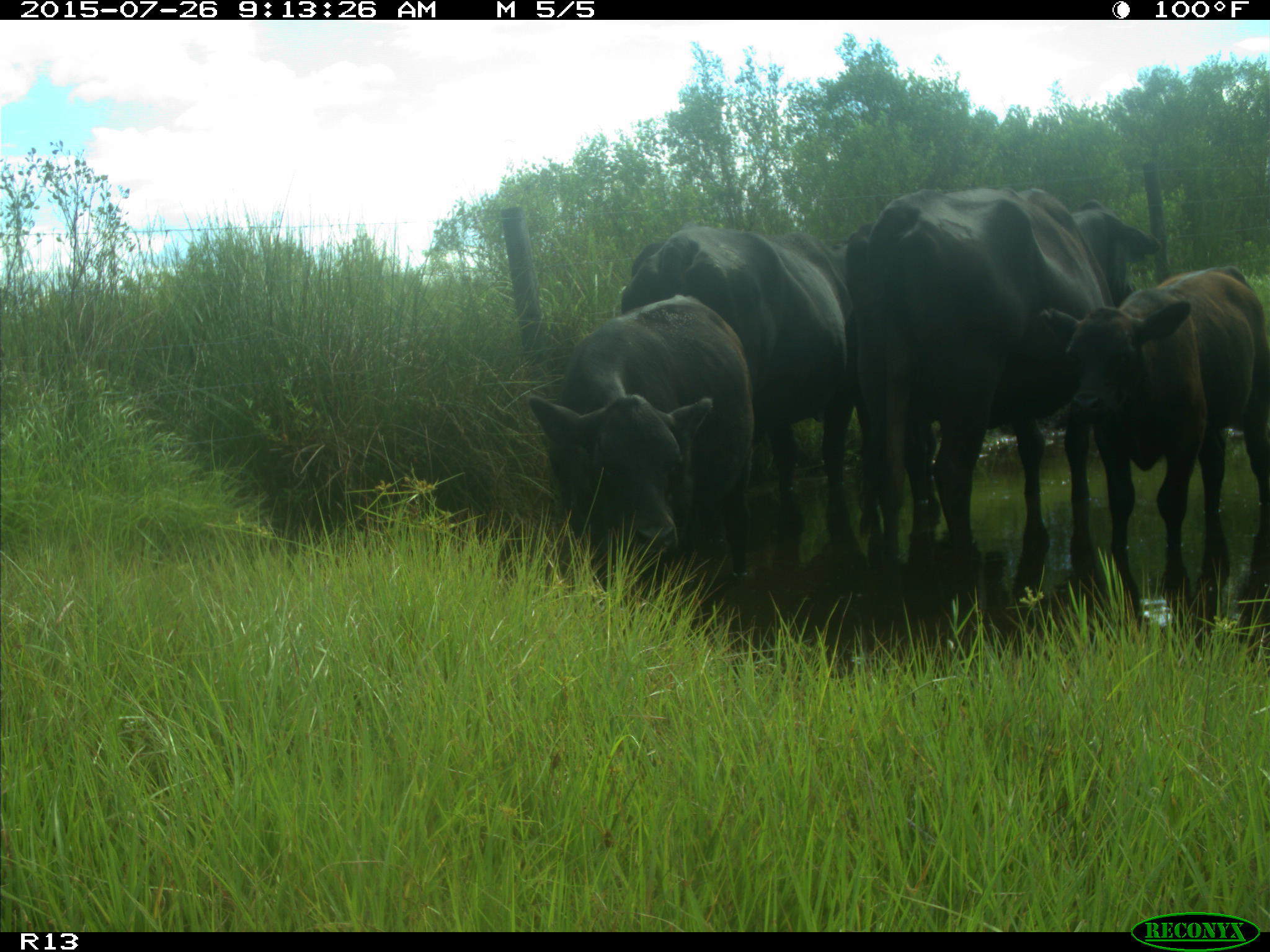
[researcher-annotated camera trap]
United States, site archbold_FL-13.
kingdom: Animalia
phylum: Chordata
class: Mammalia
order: Artiodactyla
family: Bovidae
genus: Bos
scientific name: Bos taurus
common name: domestic cow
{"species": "Bos taurus (domestic cow)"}